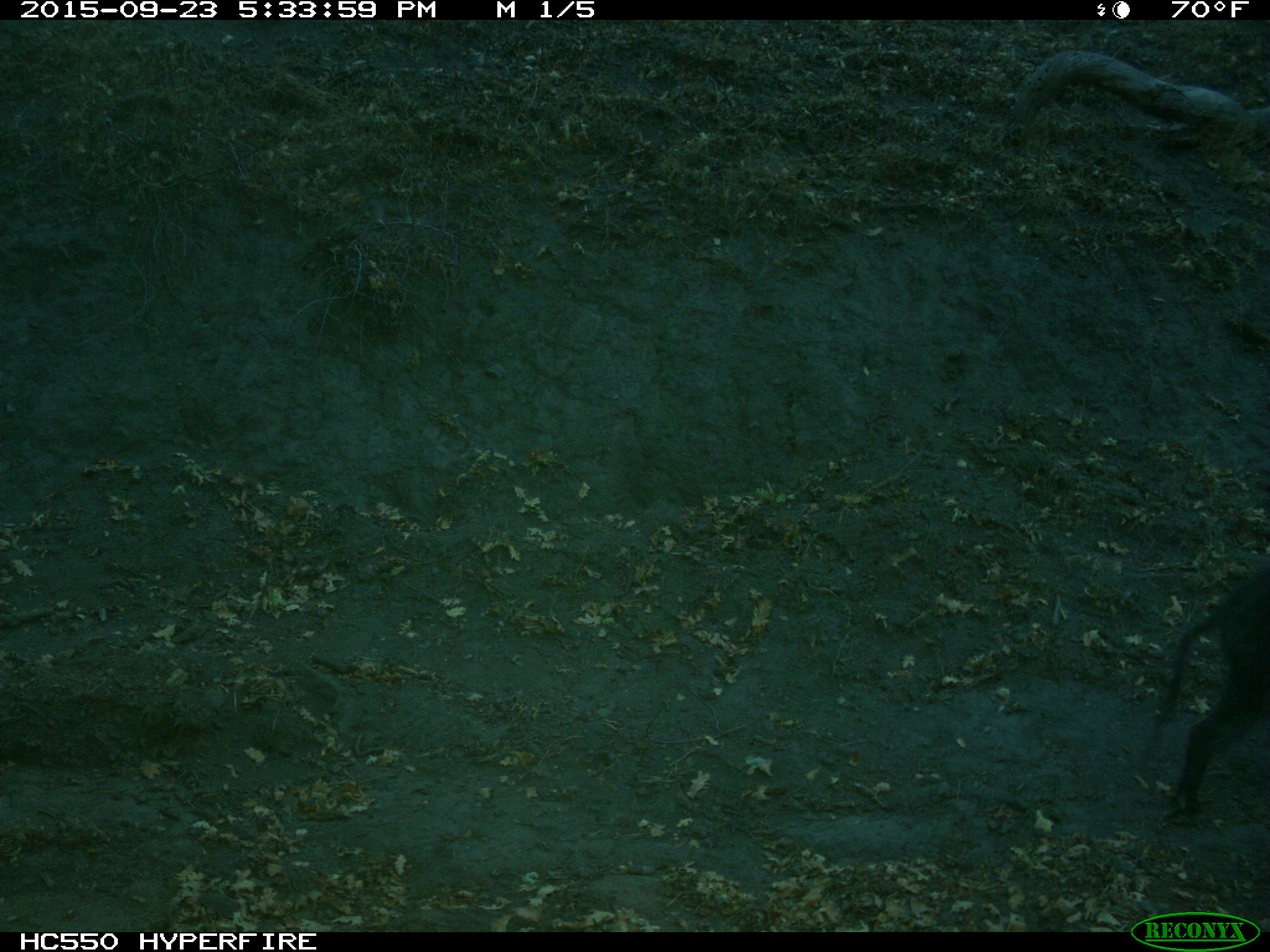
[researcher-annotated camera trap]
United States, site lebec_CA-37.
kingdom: Animalia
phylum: Chordata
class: Mammalia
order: Artiodactyla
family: Suidae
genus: Sus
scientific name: Sus scrofa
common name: wild boar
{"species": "Sus scrofa (wild boar)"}